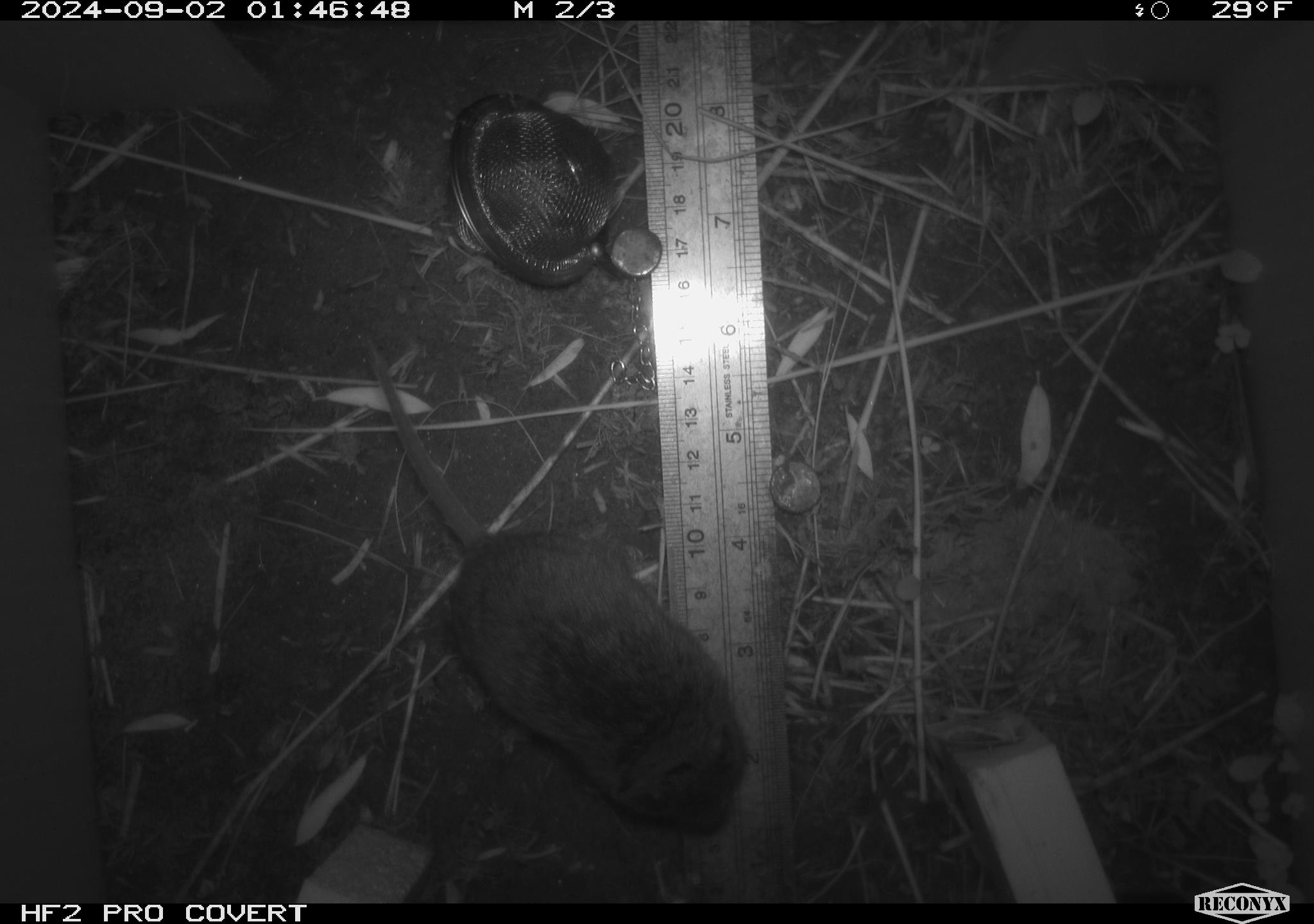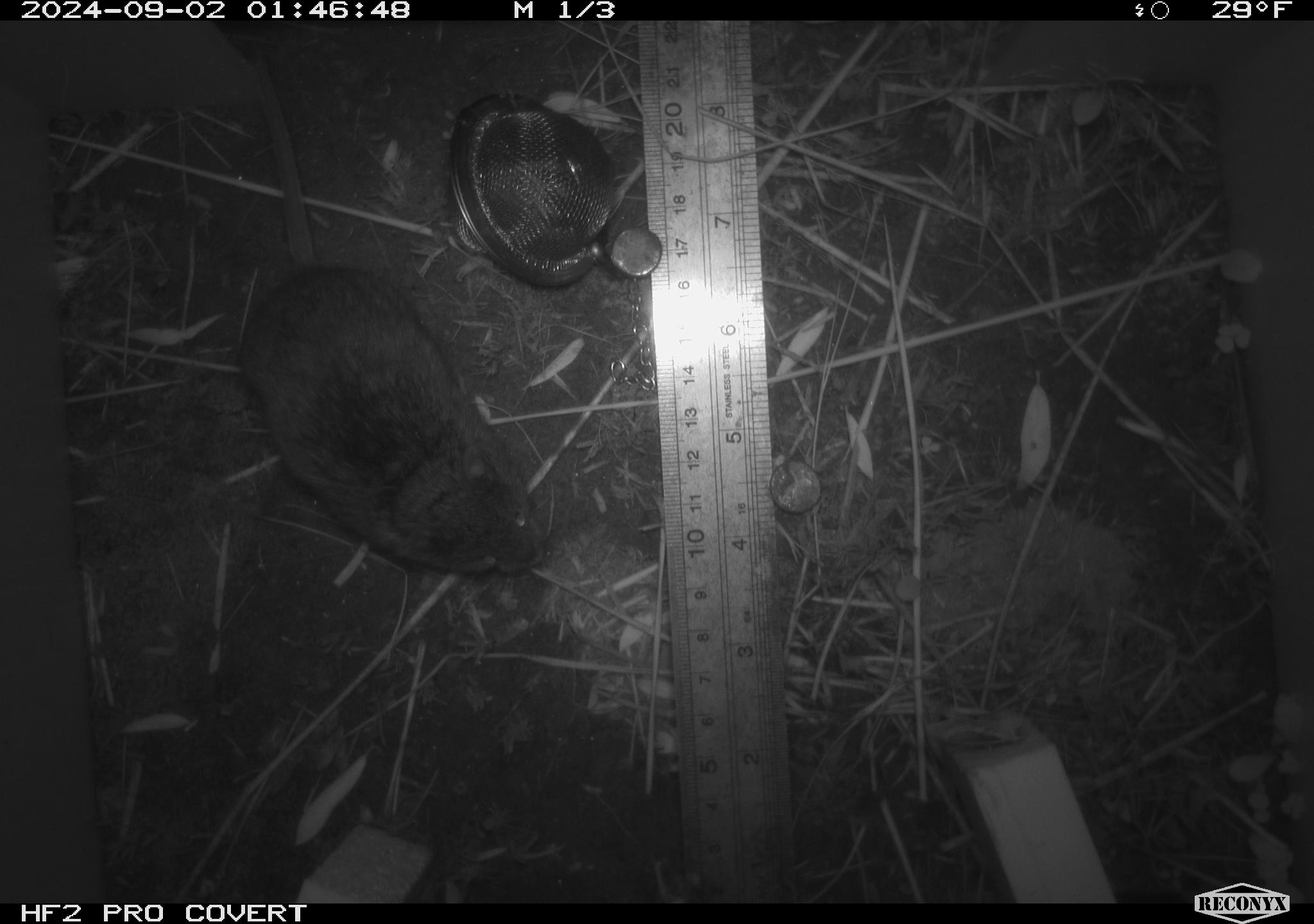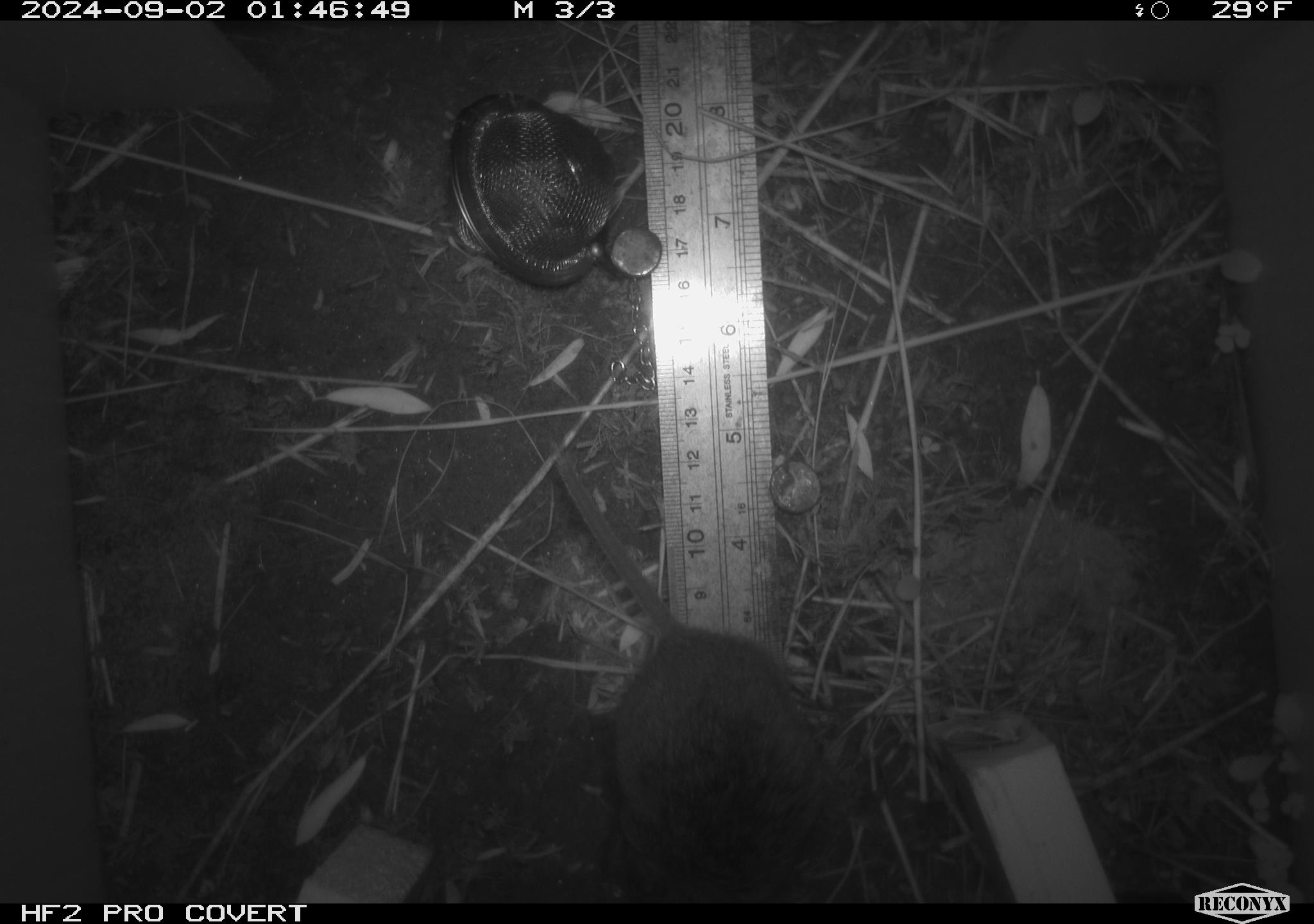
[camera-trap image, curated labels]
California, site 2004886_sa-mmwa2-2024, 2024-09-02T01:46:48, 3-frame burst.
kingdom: Animalia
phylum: Chordata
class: Mammalia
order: Rodentia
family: Cricetidae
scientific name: Arvicolinae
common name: voles, lemmings, and muskrats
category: arvicolinae subfamily